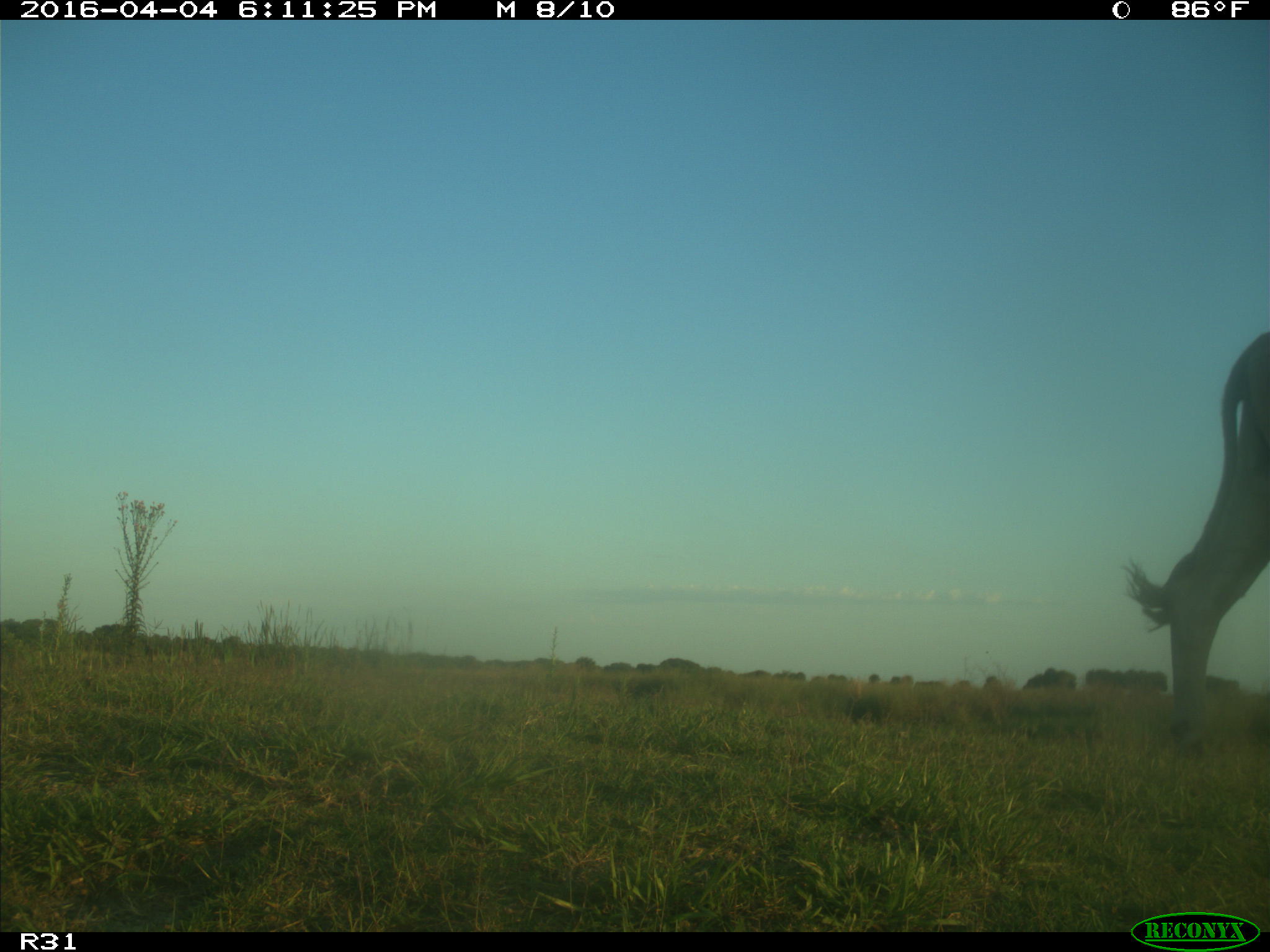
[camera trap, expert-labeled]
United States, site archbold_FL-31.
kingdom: Animalia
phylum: Chordata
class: Mammalia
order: Artiodactyla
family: Bovidae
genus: Bos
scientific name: Bos taurus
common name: domestic cow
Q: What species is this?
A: Bos taurus (domestic cow).